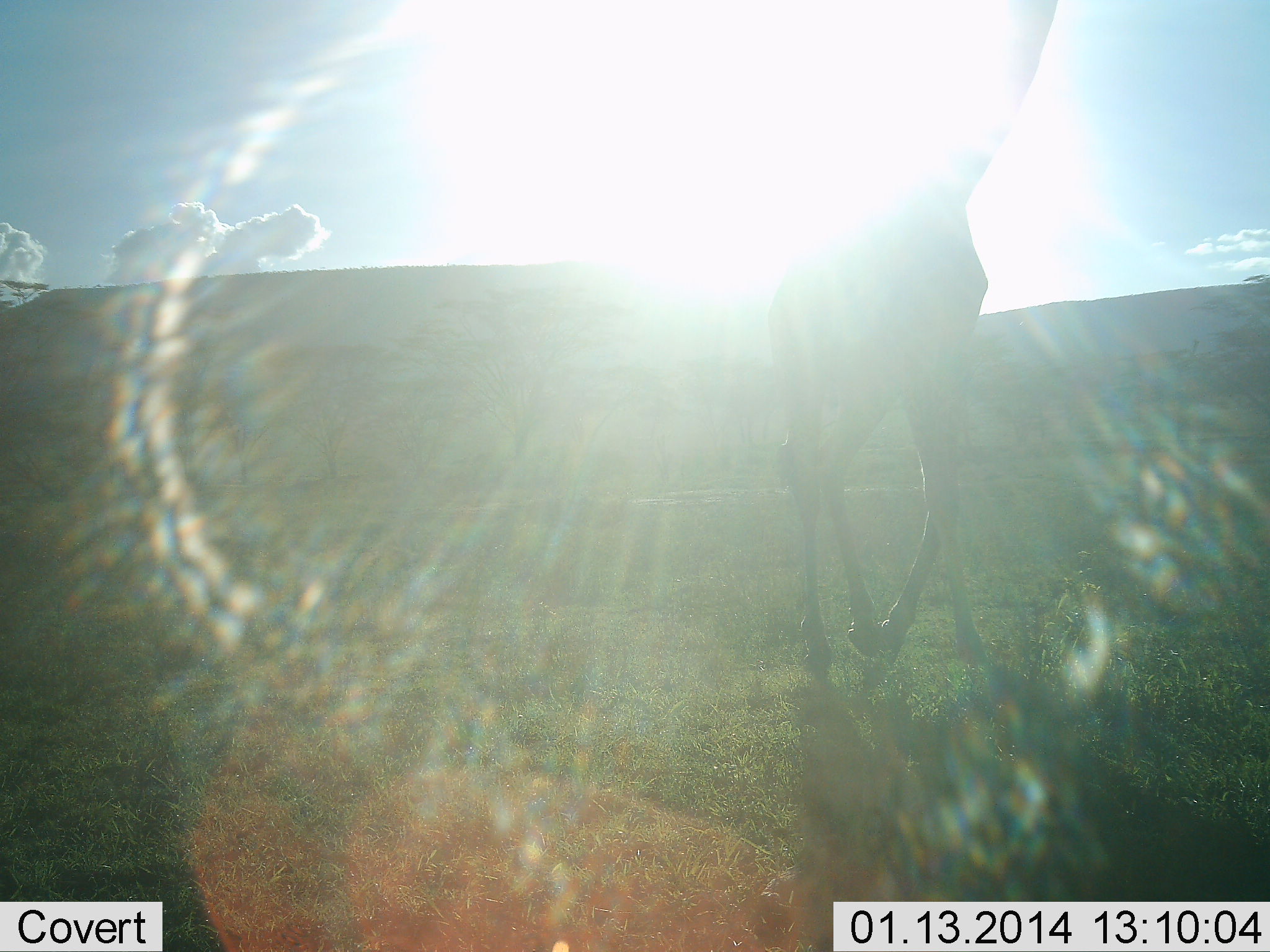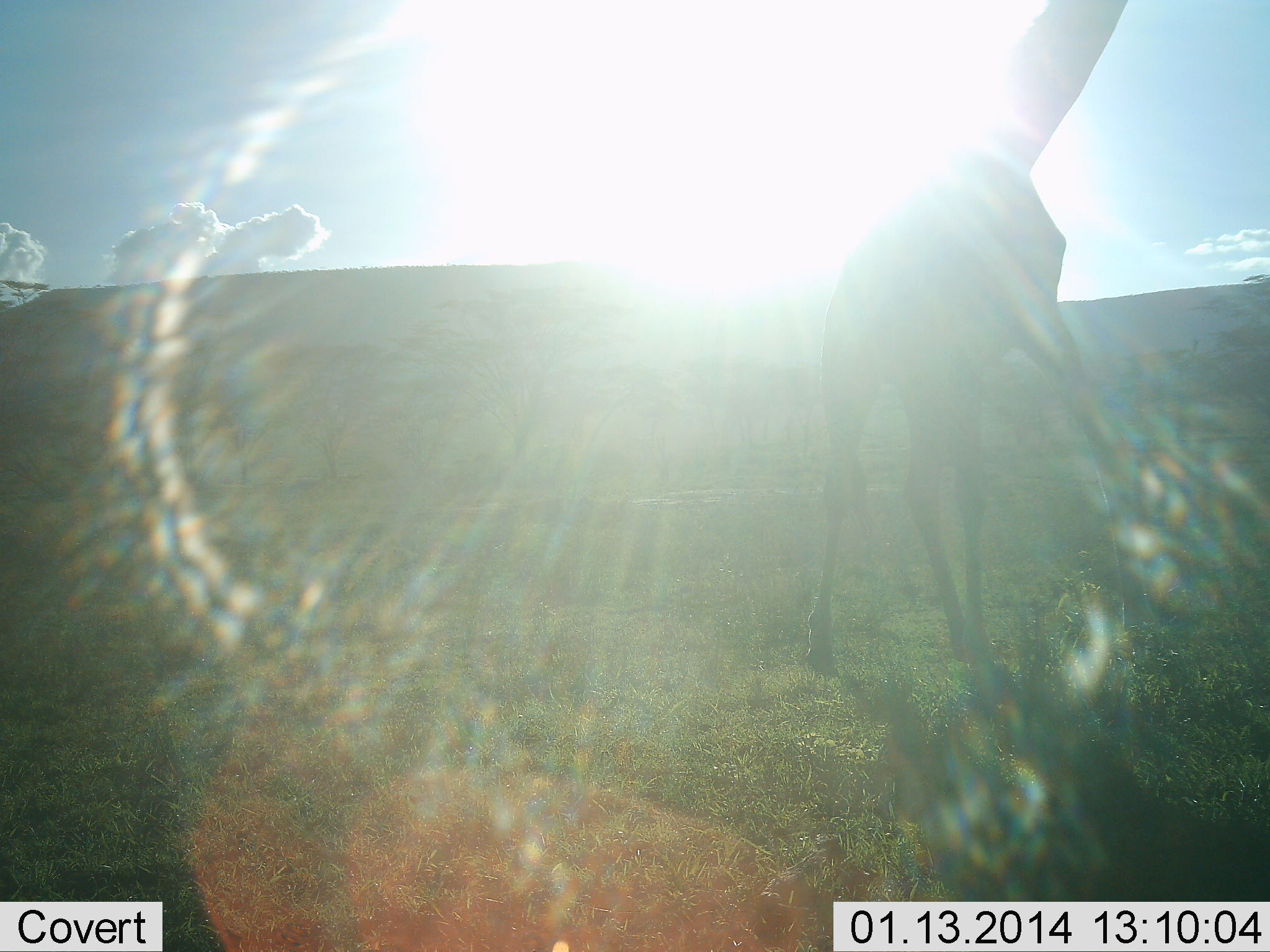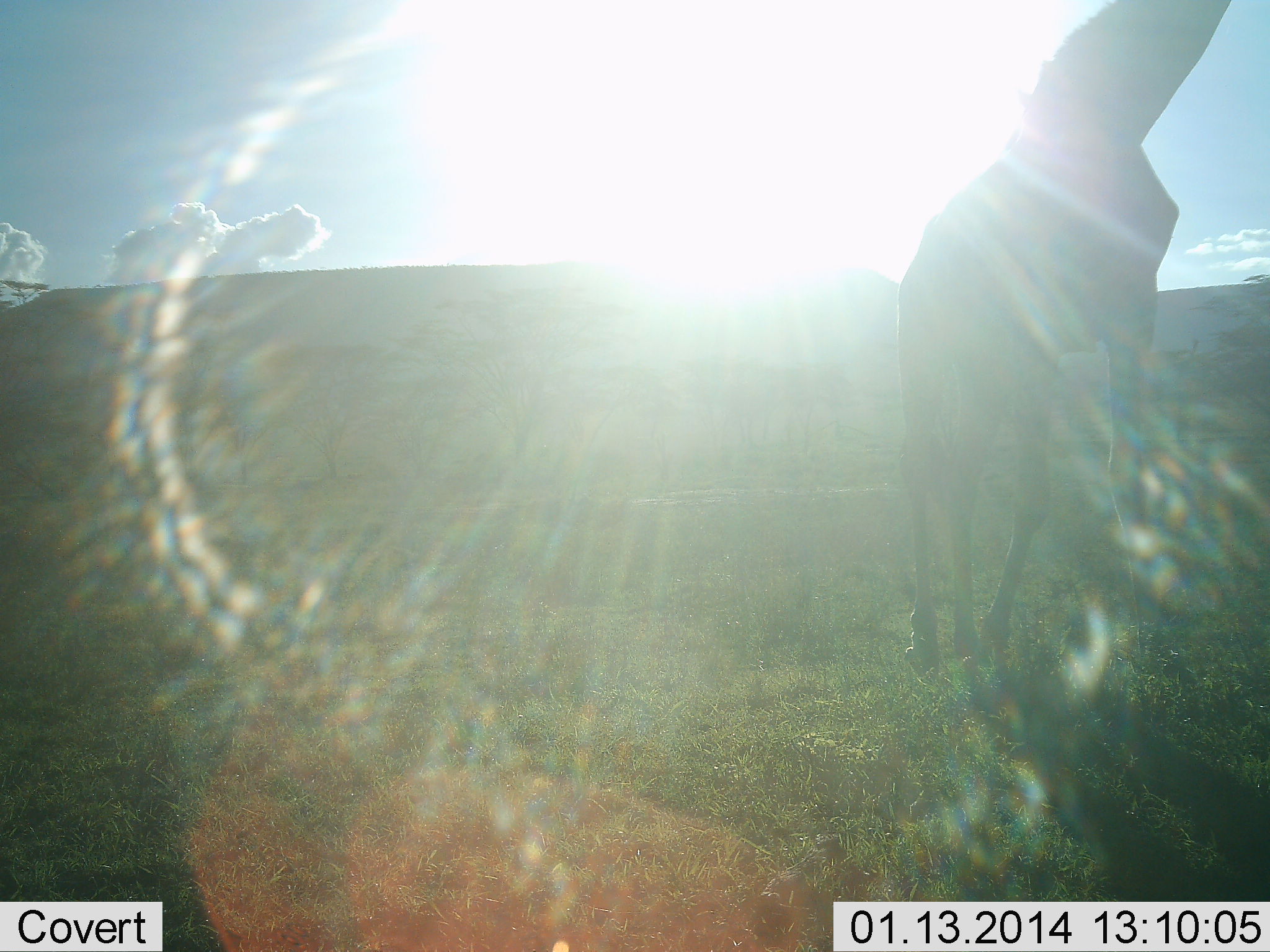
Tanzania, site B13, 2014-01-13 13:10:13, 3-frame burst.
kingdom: Animalia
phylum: Chordata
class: Mammalia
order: Artiodactyla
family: Giraffidae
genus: Giraffa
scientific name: Giraffa camelopardalis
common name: giraffe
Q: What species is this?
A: Giraffe (Giraffa camelopardalis).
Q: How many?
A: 1.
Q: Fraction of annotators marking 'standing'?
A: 30%.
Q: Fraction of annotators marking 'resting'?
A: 0%.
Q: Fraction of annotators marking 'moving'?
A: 70%.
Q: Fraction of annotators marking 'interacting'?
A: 0%.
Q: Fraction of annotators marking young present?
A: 0%.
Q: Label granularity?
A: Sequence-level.